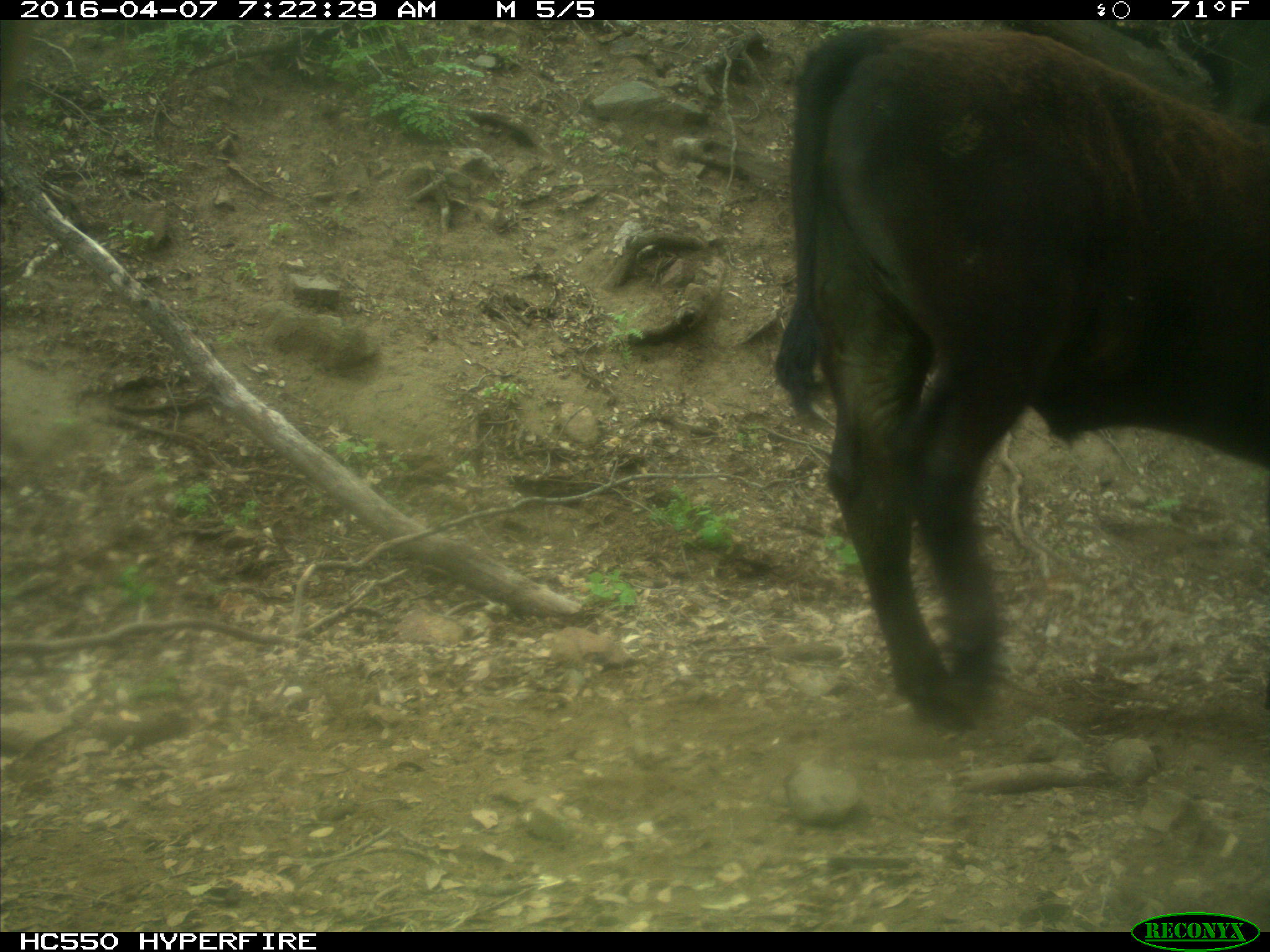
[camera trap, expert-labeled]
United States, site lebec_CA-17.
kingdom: Animalia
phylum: Chordata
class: Mammalia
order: Artiodactyla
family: Bovidae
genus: Bos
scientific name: Bos taurus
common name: domestic cow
Bos taurus (domestic cow).